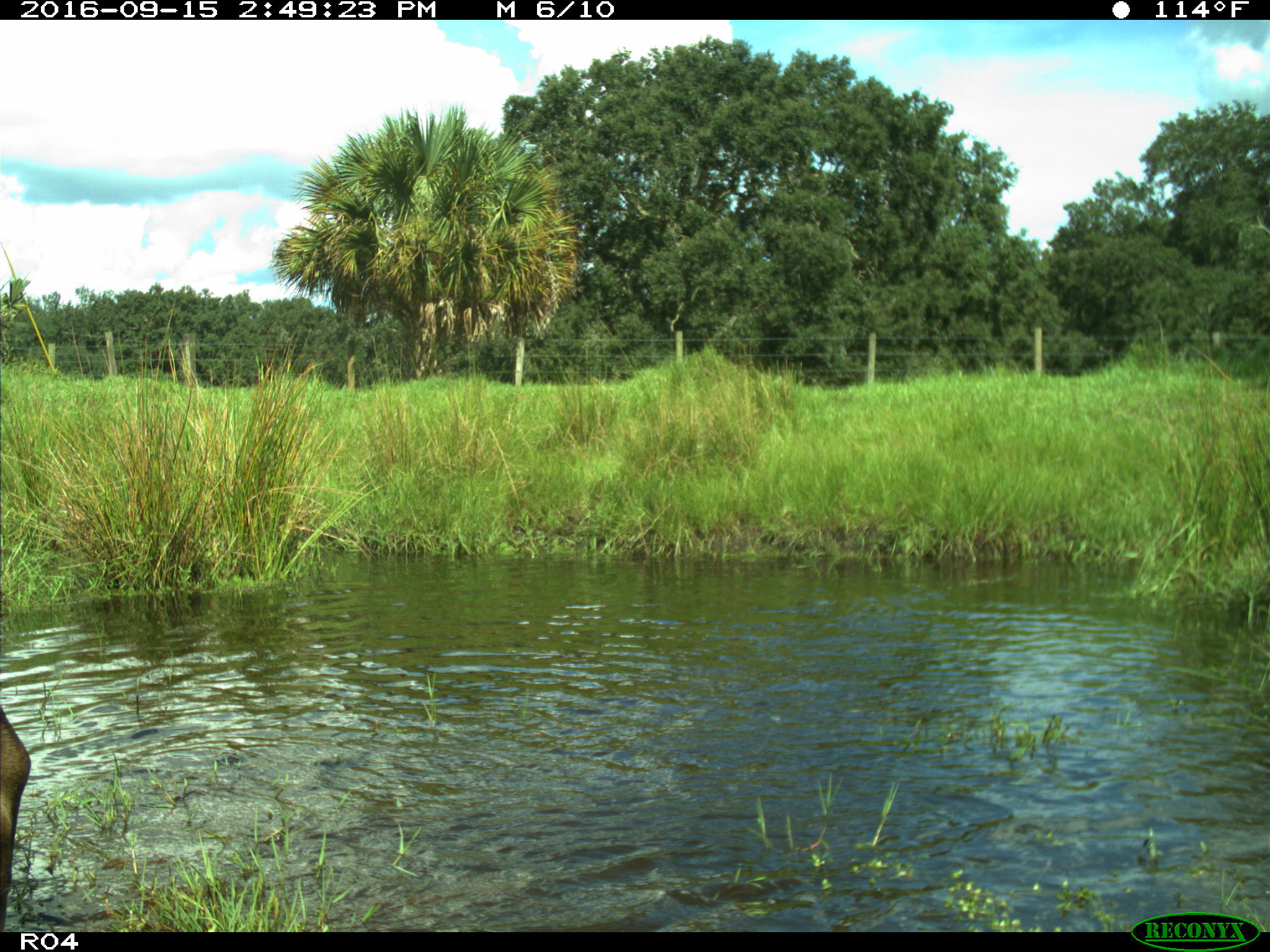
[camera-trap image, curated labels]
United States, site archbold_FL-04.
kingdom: Animalia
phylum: Chordata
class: Mammalia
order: Artiodactyla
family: Bovidae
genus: Bos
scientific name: Bos taurus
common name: domestic cow